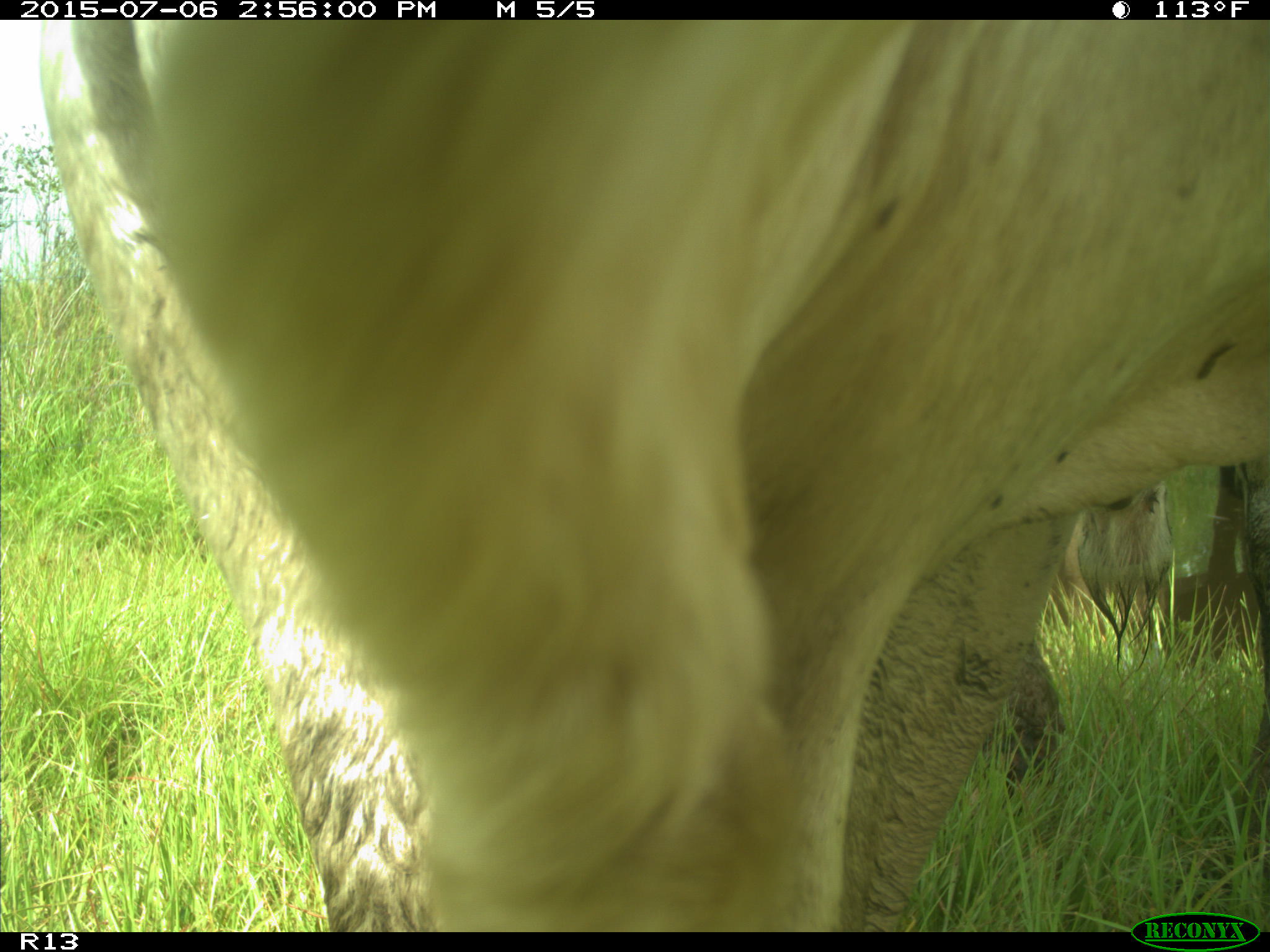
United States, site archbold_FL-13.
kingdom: Animalia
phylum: Chordata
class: Mammalia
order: Artiodactyla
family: Bovidae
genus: Bos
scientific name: Bos taurus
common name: domestic cow